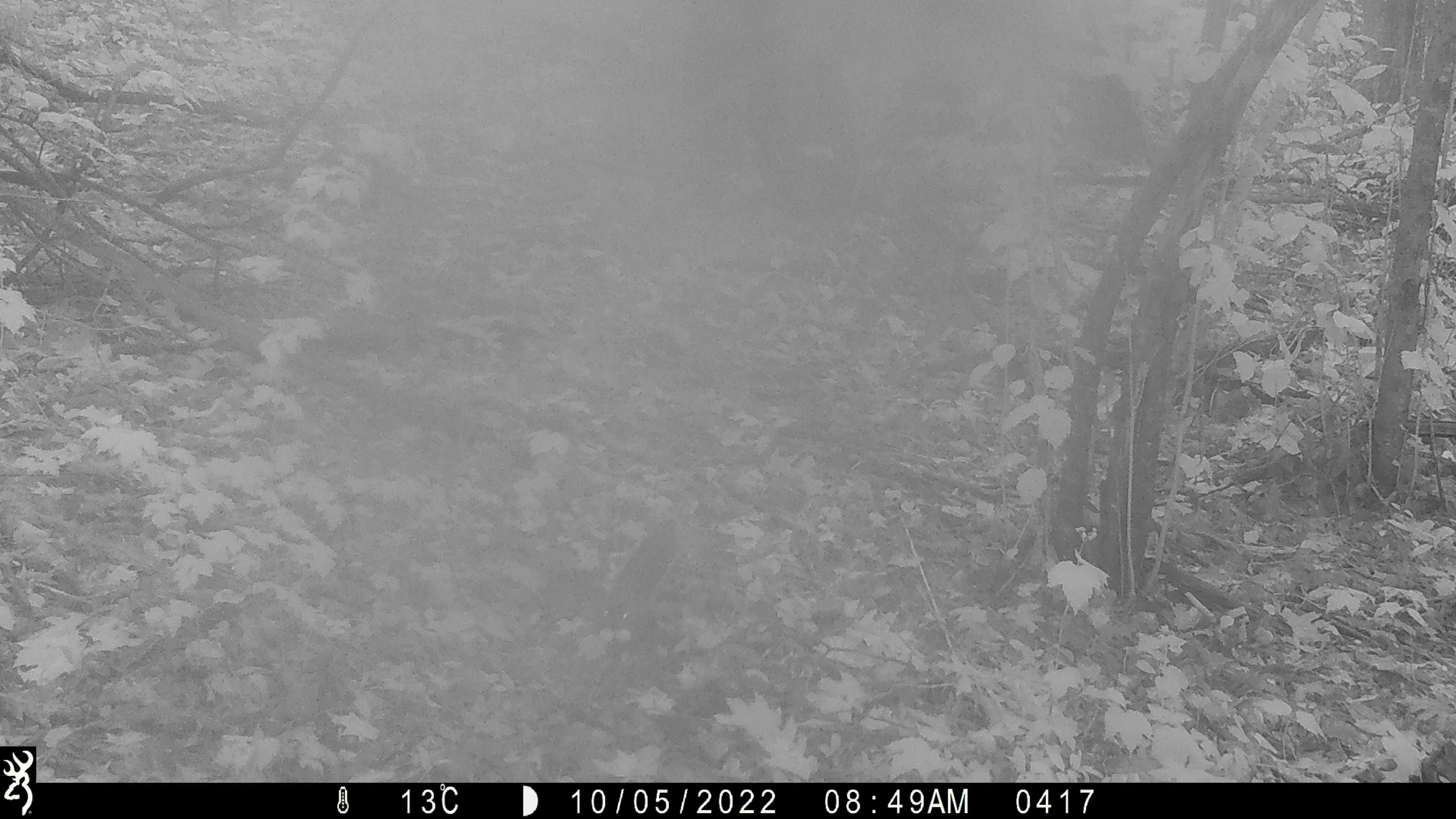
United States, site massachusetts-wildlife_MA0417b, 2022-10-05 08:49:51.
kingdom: Animalia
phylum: Chordata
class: Mammalia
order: Rodentia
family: Sciuridae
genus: Sciurus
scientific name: Sciurus carolinensis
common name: gray squirrel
Gray squirrel (Sciurus carolinensis).